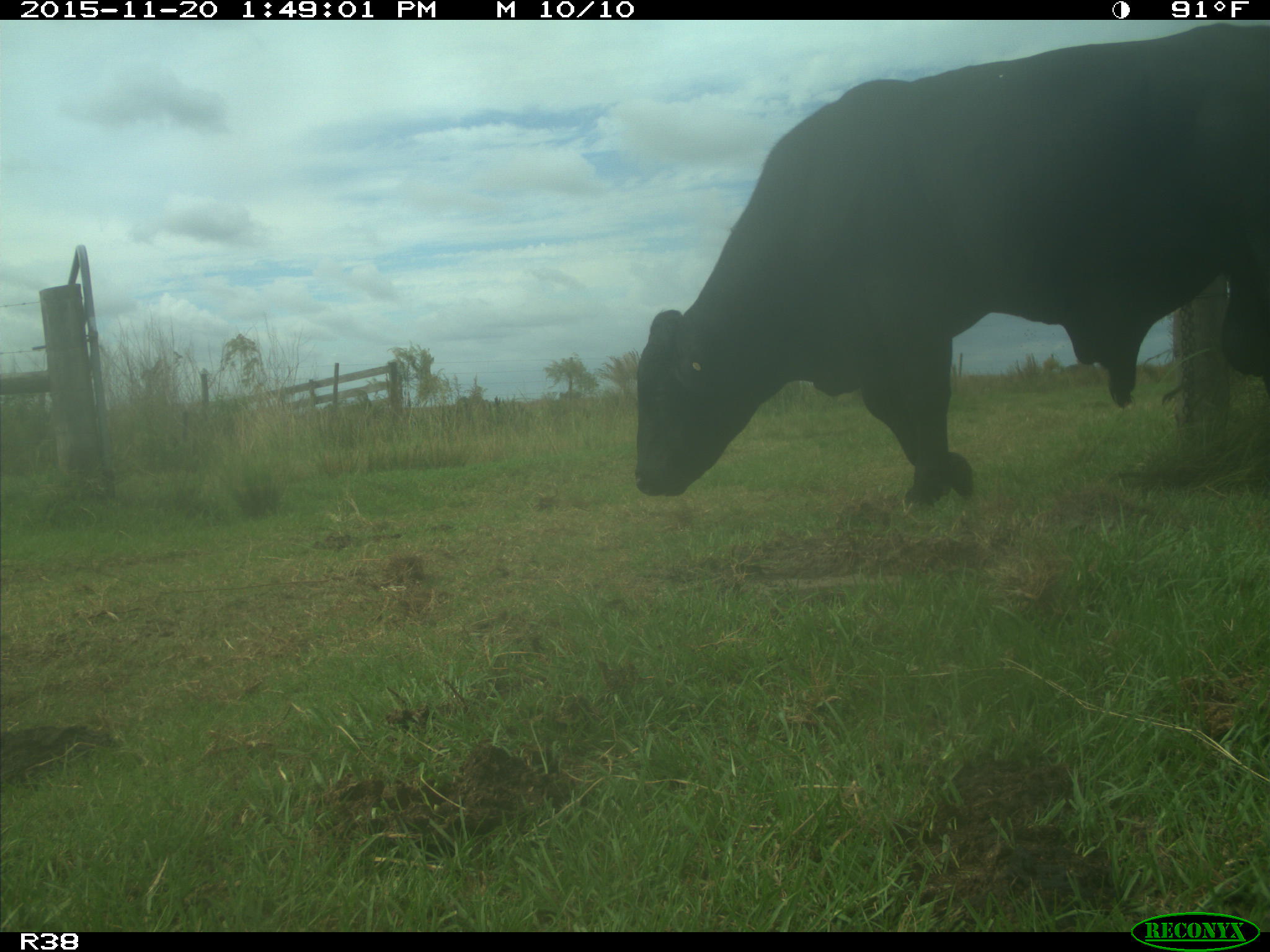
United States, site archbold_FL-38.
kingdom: Animalia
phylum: Chordata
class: Mammalia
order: Artiodactyla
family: Bovidae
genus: Bos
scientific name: Bos taurus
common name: domestic cow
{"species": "Bos taurus (domestic cow)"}